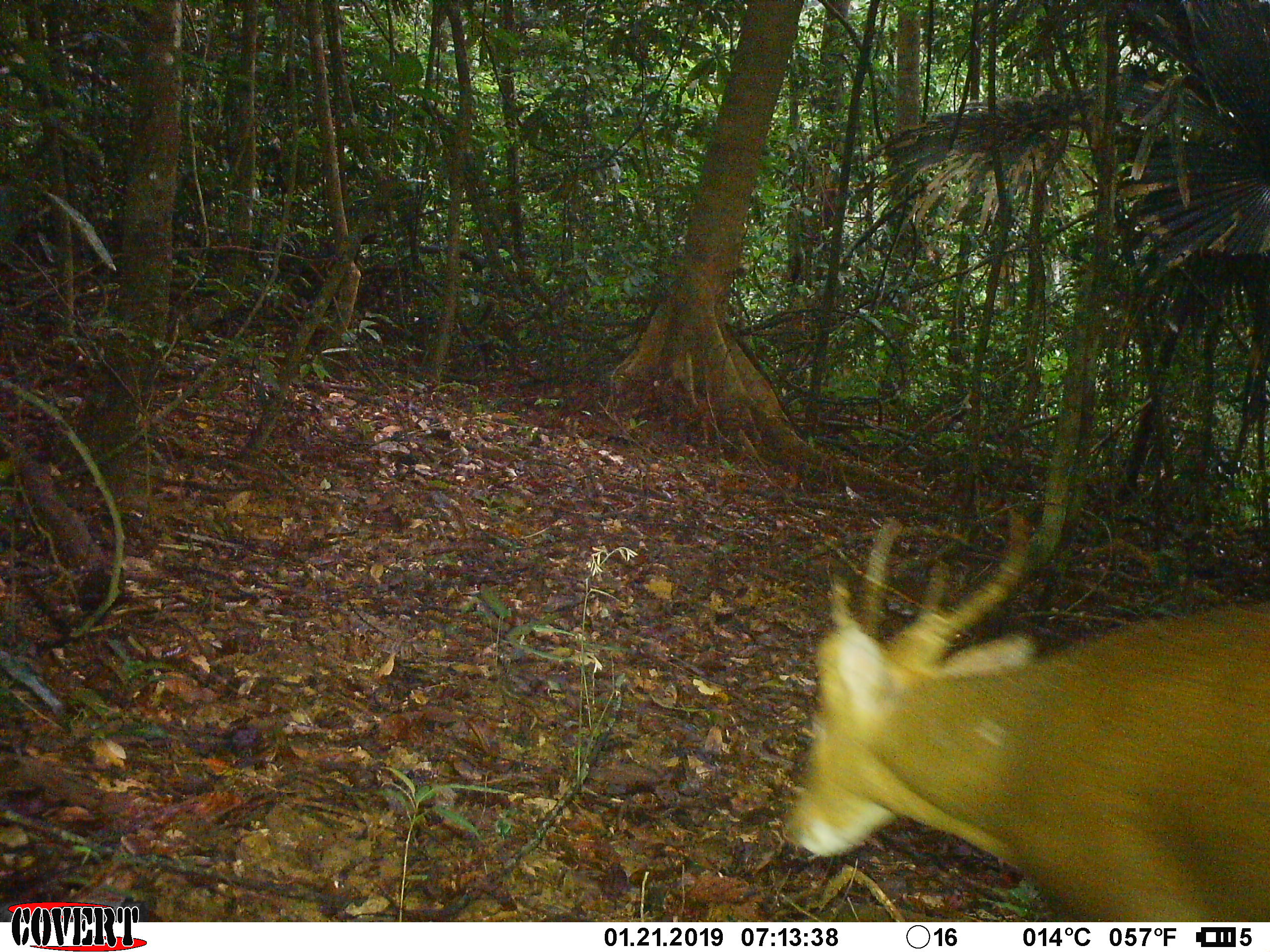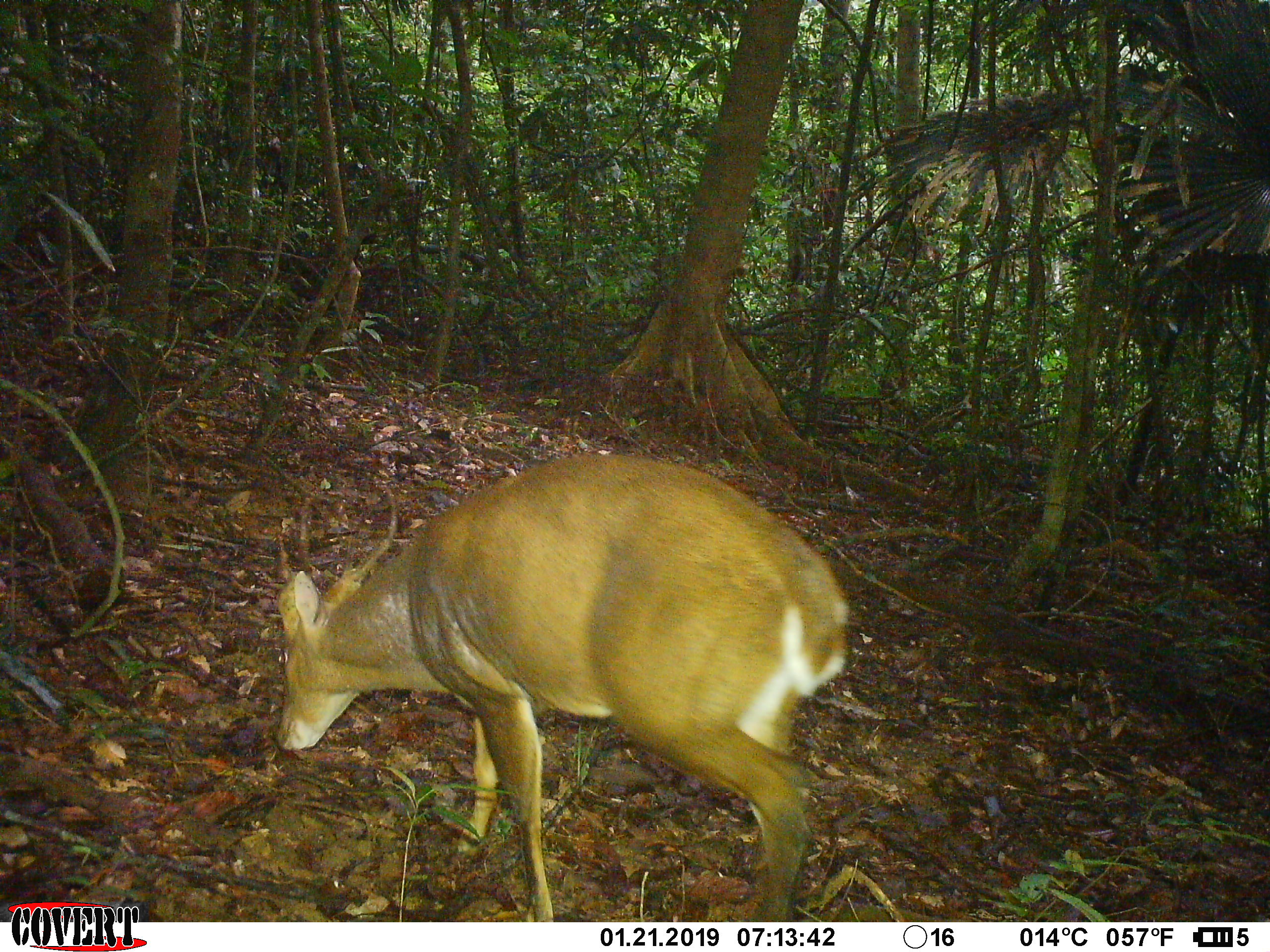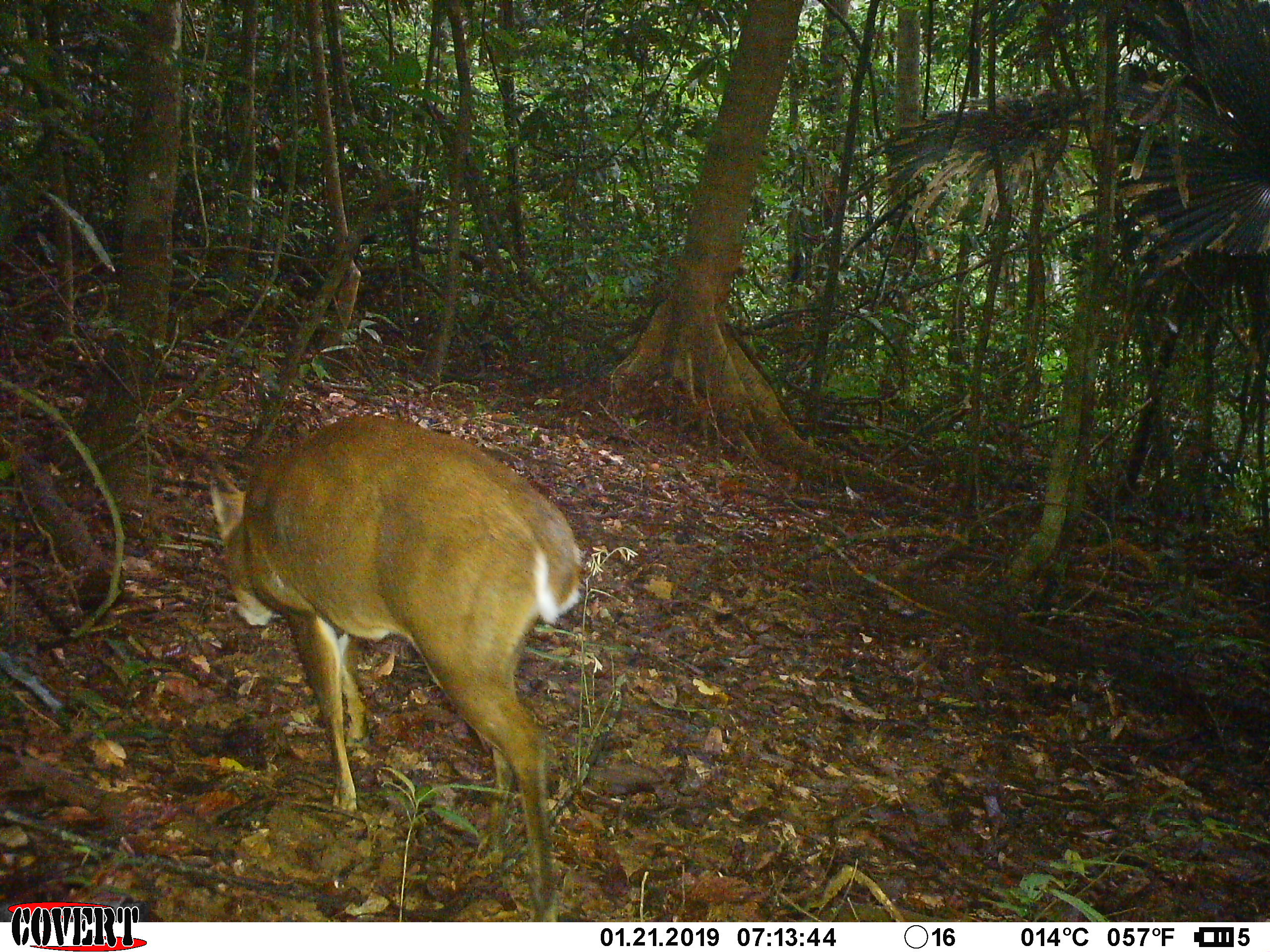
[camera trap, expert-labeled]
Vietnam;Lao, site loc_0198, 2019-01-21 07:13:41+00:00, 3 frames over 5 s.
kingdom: Animalia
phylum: Chordata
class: Mammalia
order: Artiodactyla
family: Cervidae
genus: Muntiacus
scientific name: Muntiacus vuquangensis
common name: large-antlered muntjac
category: large antlered muntjac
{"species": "large antlered muntjac (large-antlered muntjac) (Muntiacus vuquangensis)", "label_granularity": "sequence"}